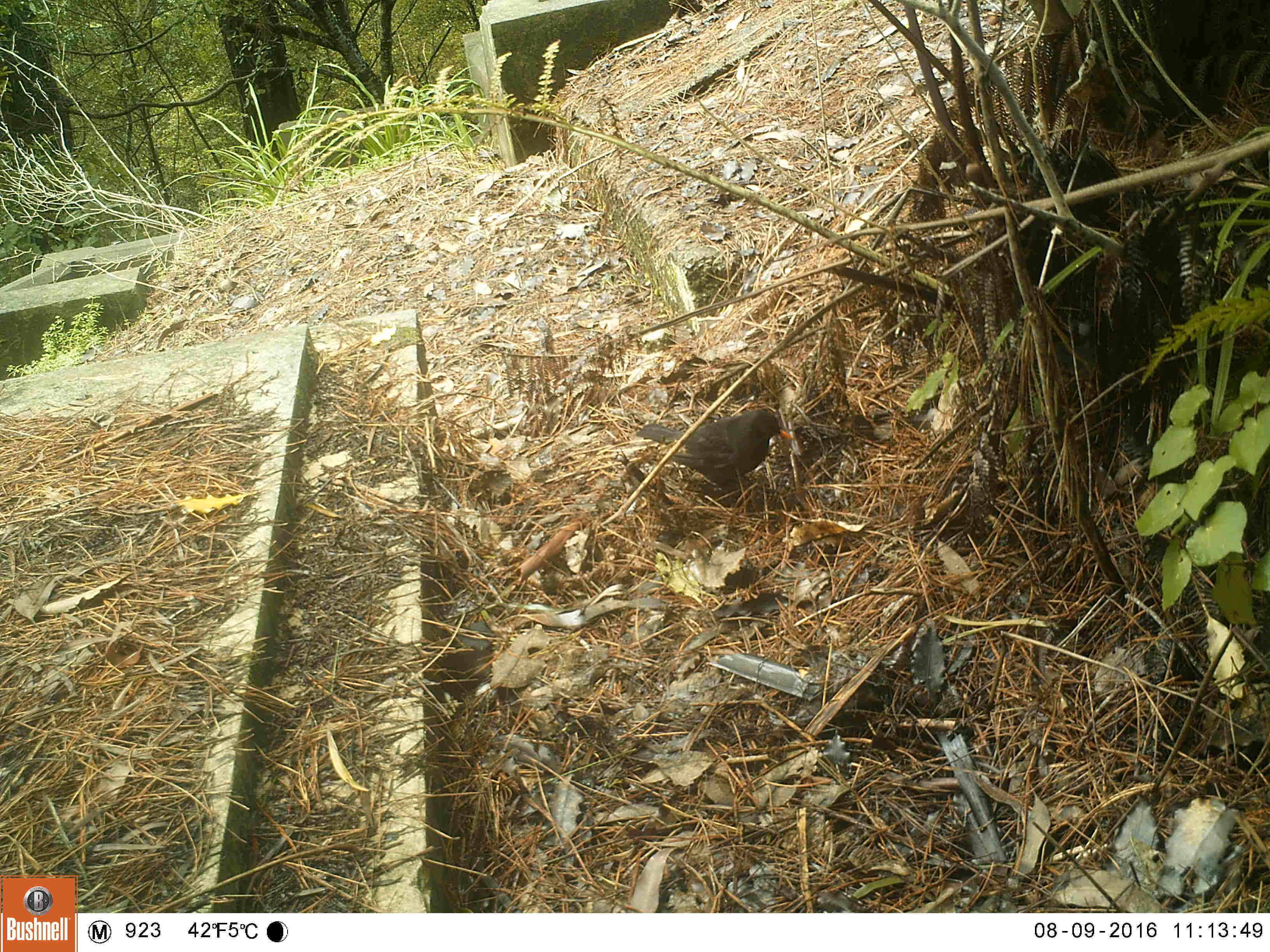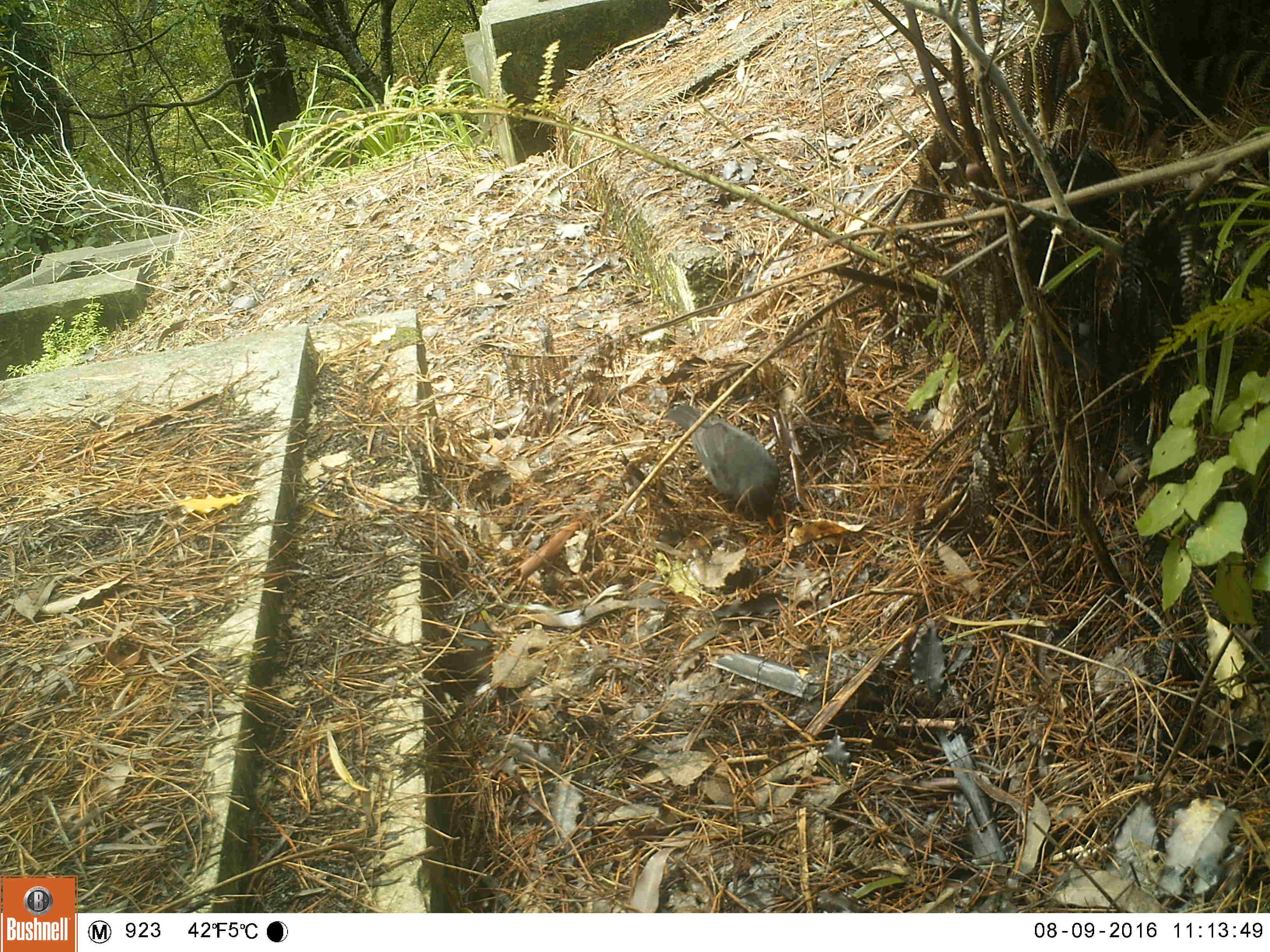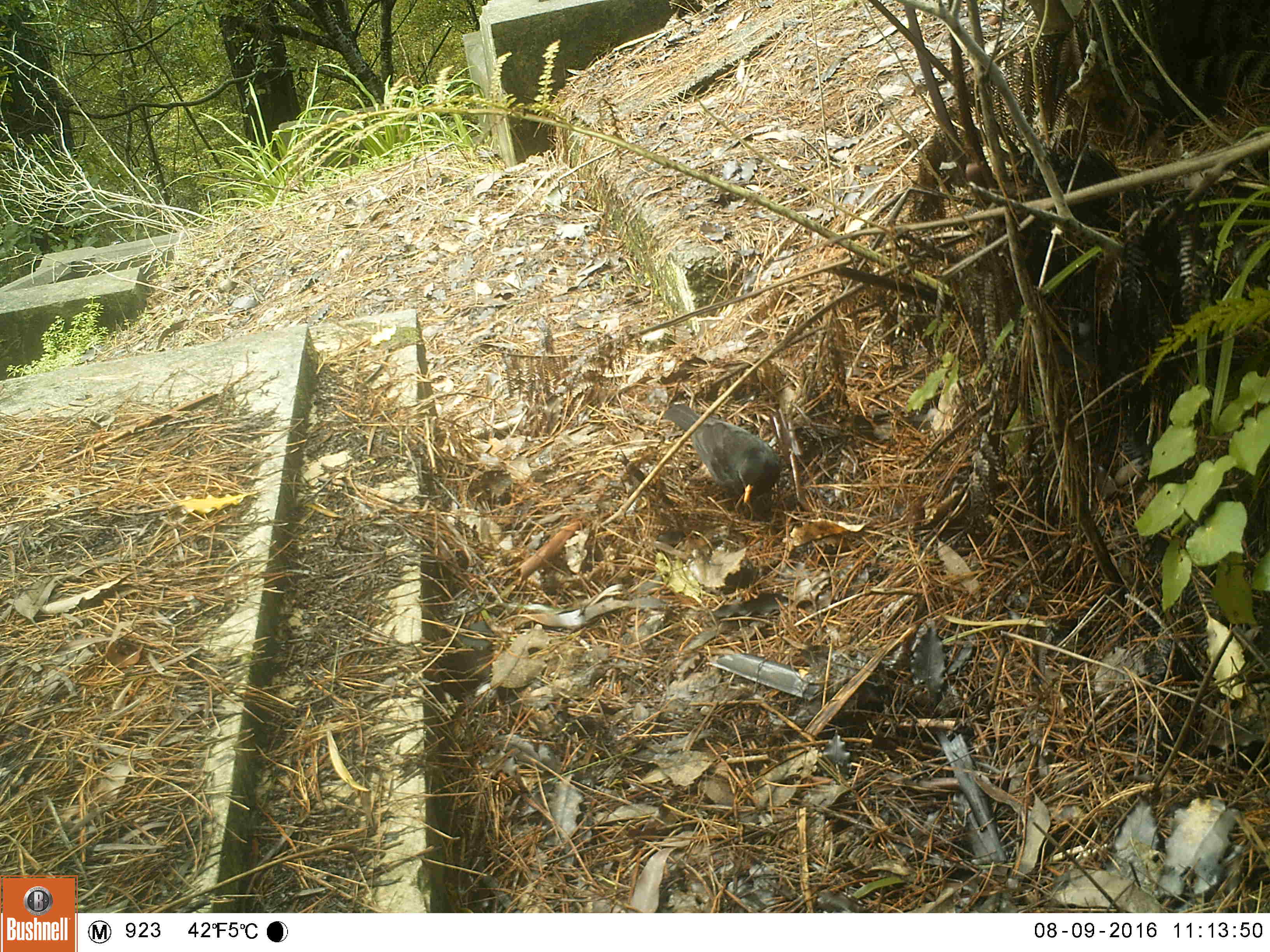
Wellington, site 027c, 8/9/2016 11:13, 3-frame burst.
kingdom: Animalia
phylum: Chordata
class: Aves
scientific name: Aves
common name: bird